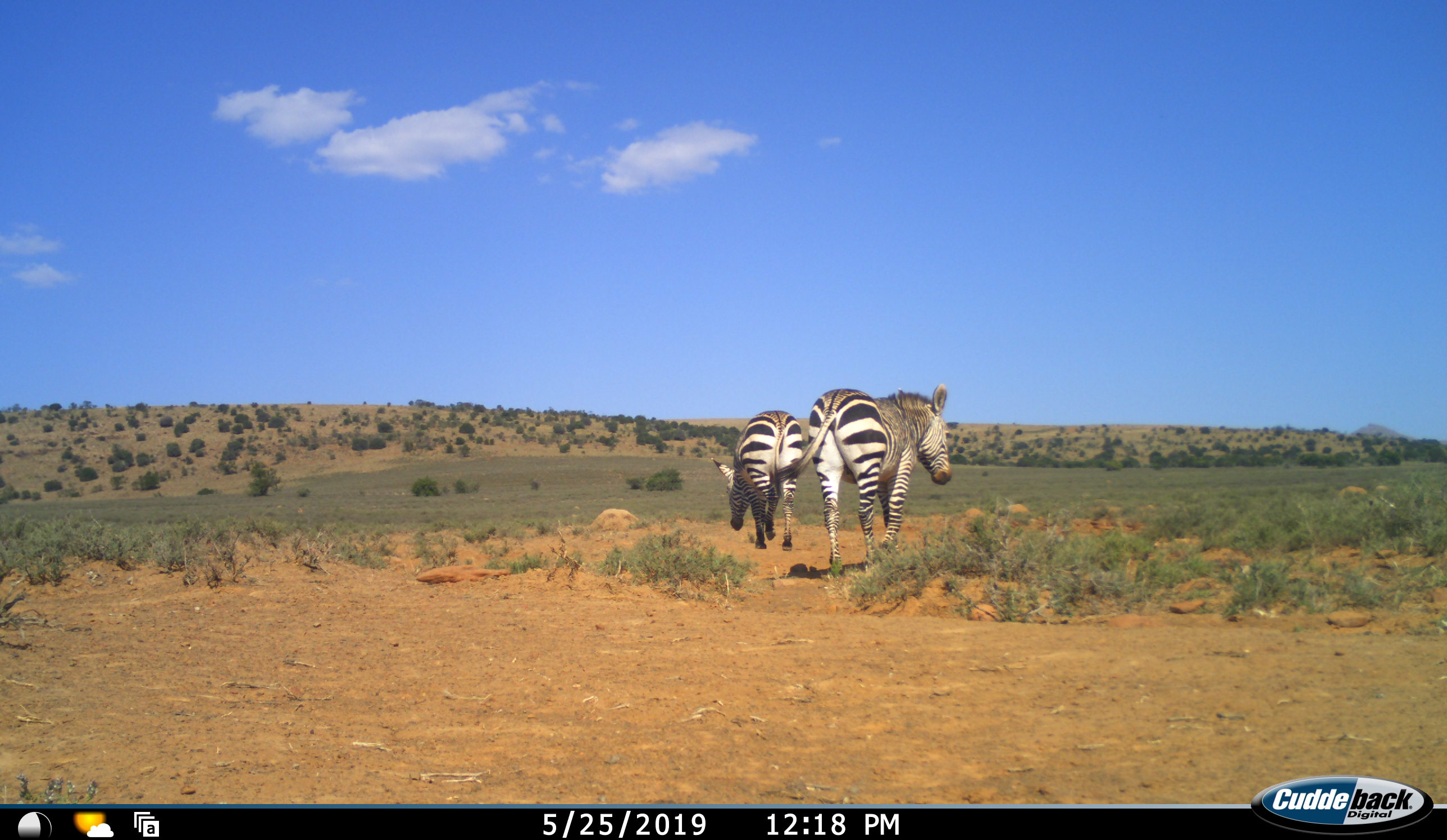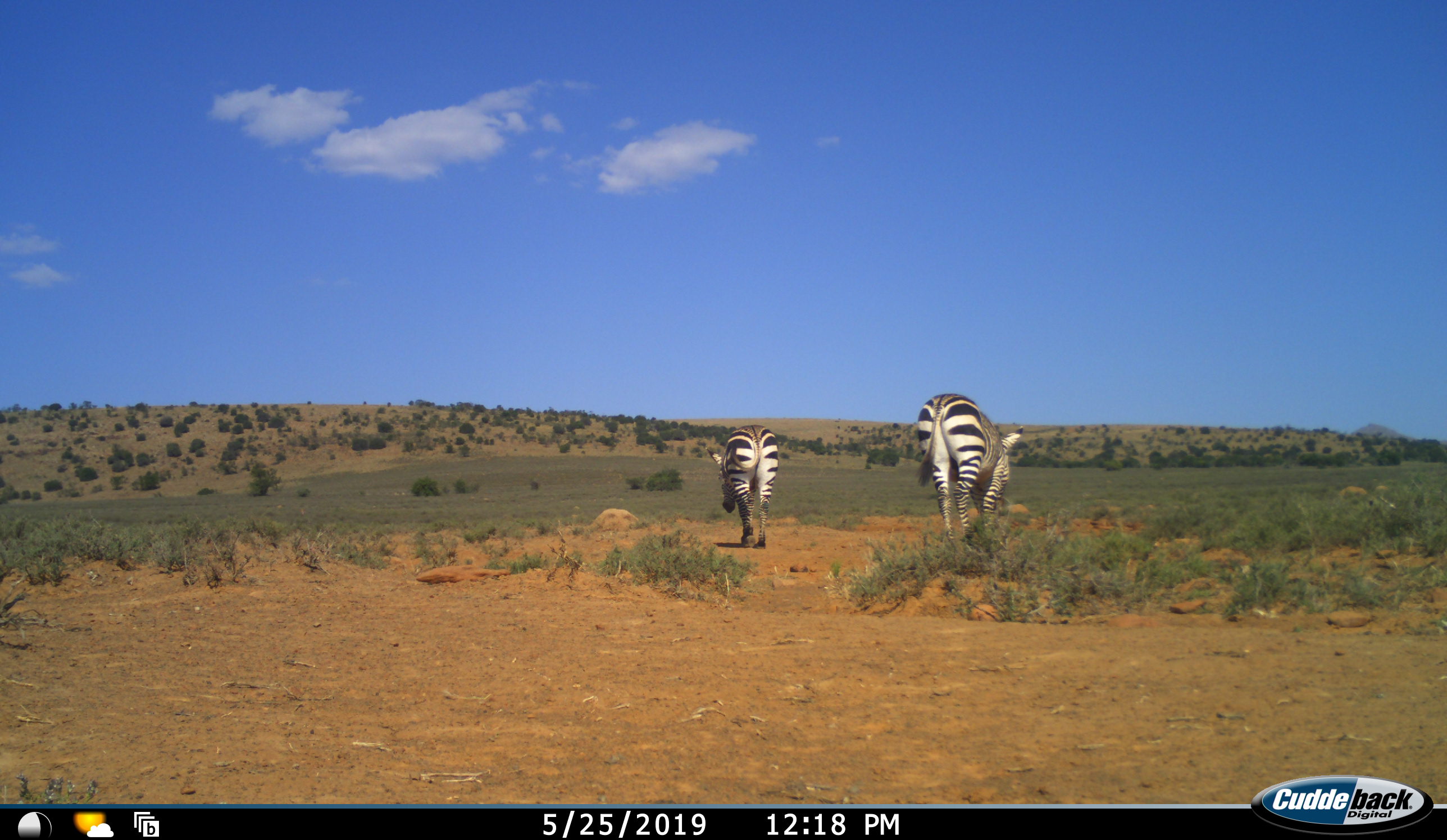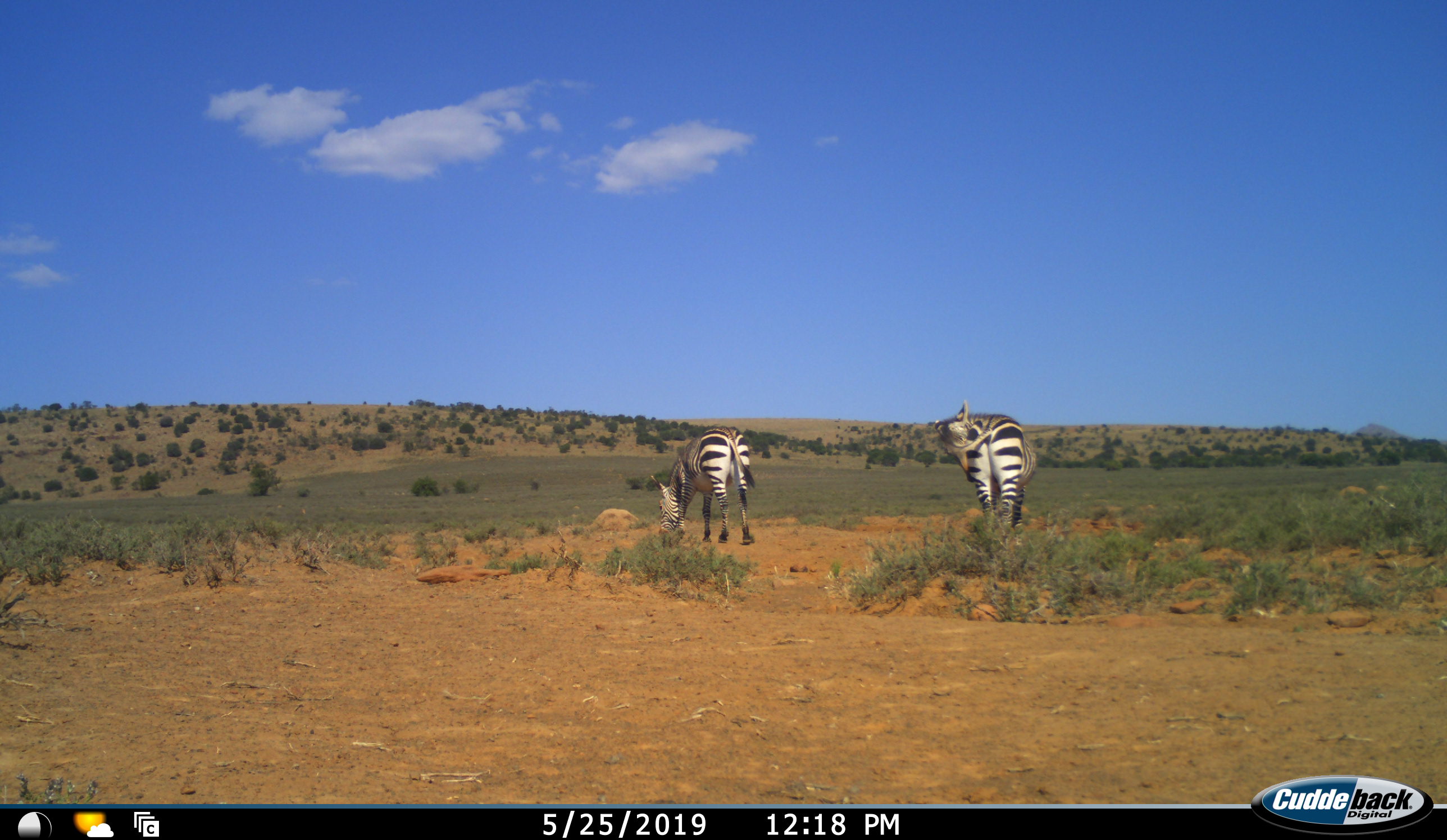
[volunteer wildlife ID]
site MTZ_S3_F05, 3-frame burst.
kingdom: Animalia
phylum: Chordata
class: Mammalia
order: Perissodactyla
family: Equidae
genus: Equus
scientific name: Equus zebra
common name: mountain zebra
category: zebramountain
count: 2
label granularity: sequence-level